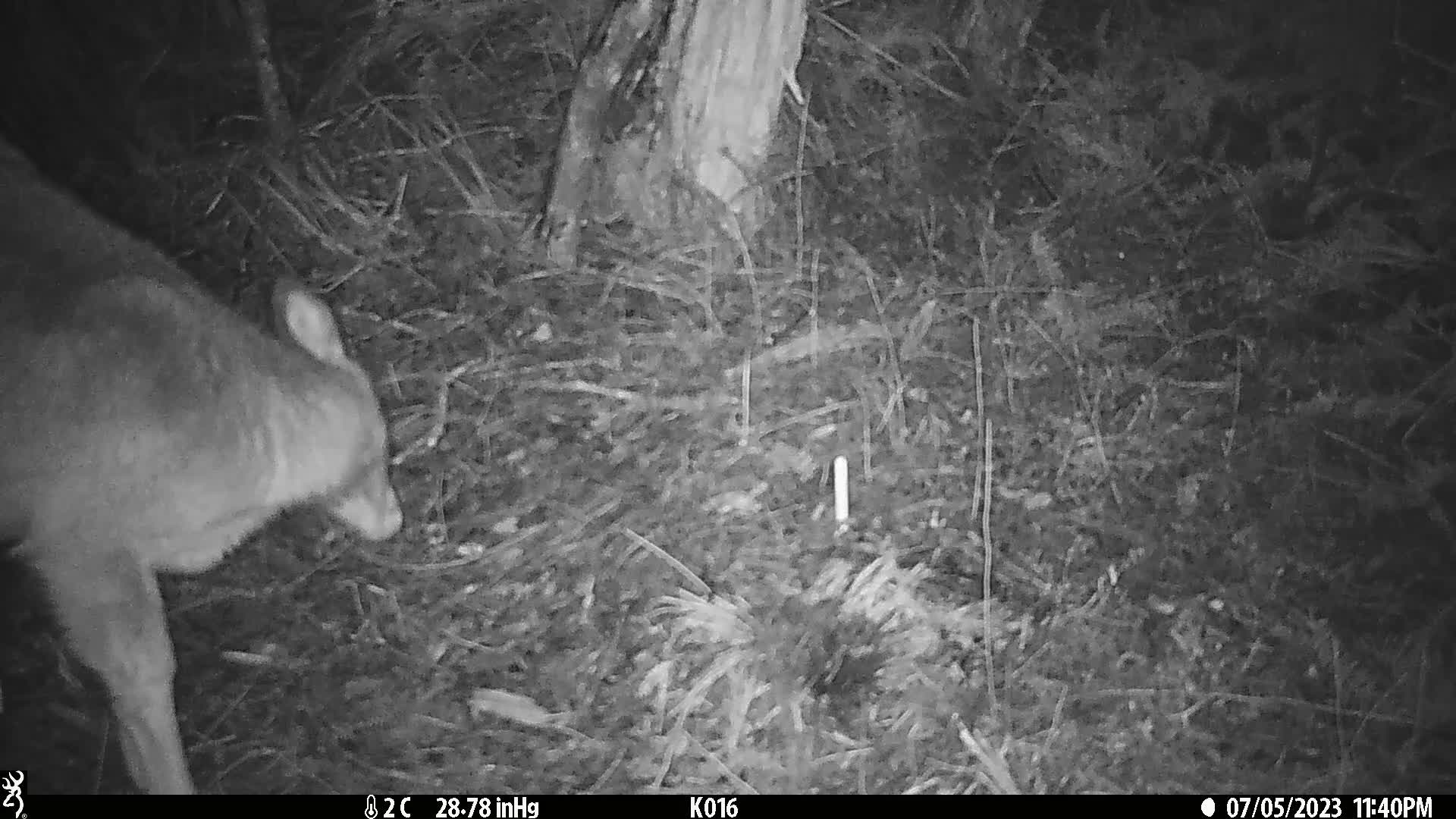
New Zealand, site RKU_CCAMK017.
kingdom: Animalia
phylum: Chordata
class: Mammalia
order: Artiodactyla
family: Cervidae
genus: Odocoileus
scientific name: Odocoileus virginianus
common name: white-tailed deer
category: white tailed deer